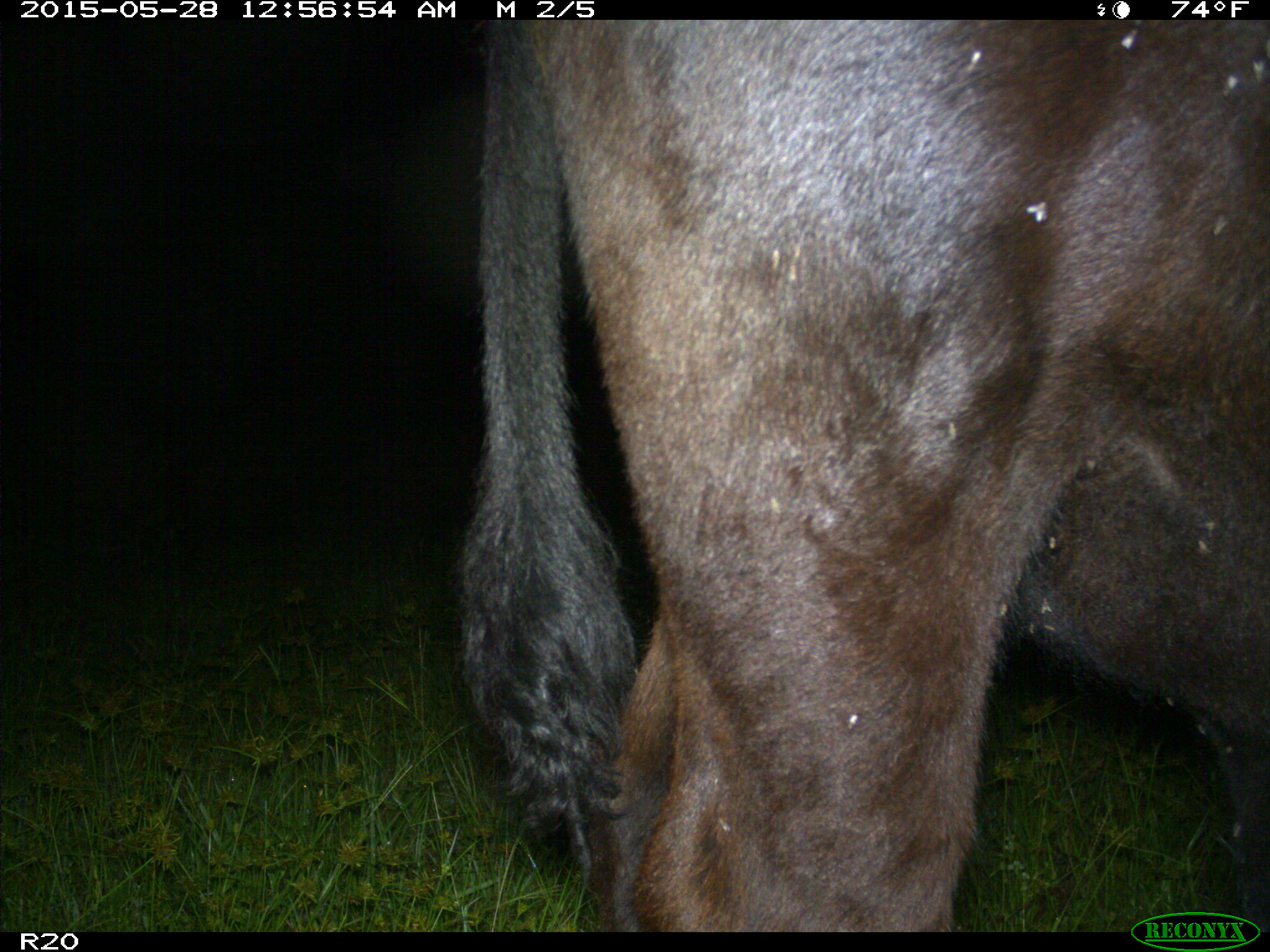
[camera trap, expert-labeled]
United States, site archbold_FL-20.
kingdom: Animalia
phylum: Chordata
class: Mammalia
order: Artiodactyla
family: Bovidae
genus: Bos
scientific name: Bos taurus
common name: domestic cow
Bos taurus (domestic cow).